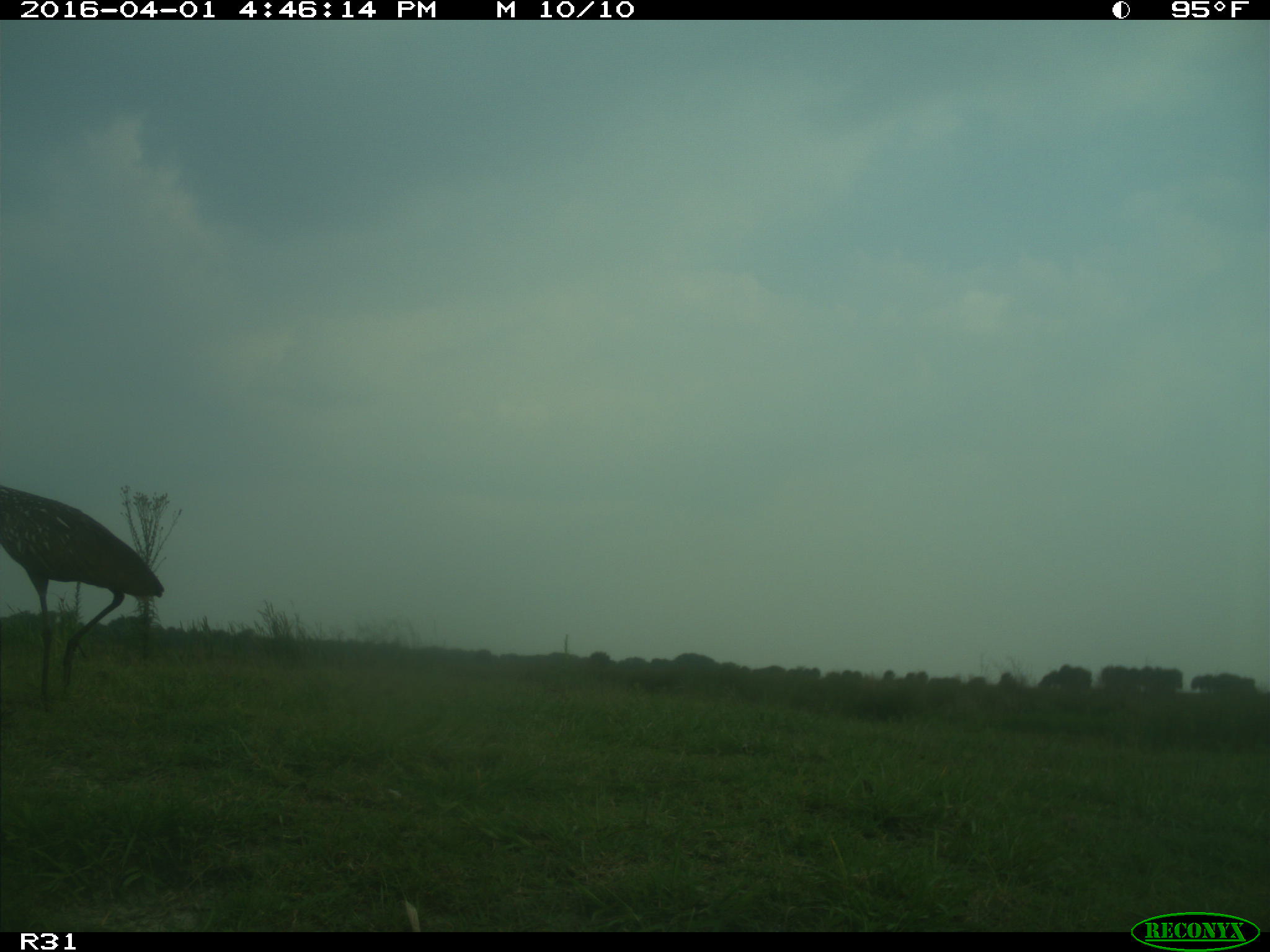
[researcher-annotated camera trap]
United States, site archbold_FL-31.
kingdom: Animalia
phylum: Chordata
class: Aves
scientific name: Aves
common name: birds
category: unidentified bird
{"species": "unidentified bird (birds) (Aves)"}